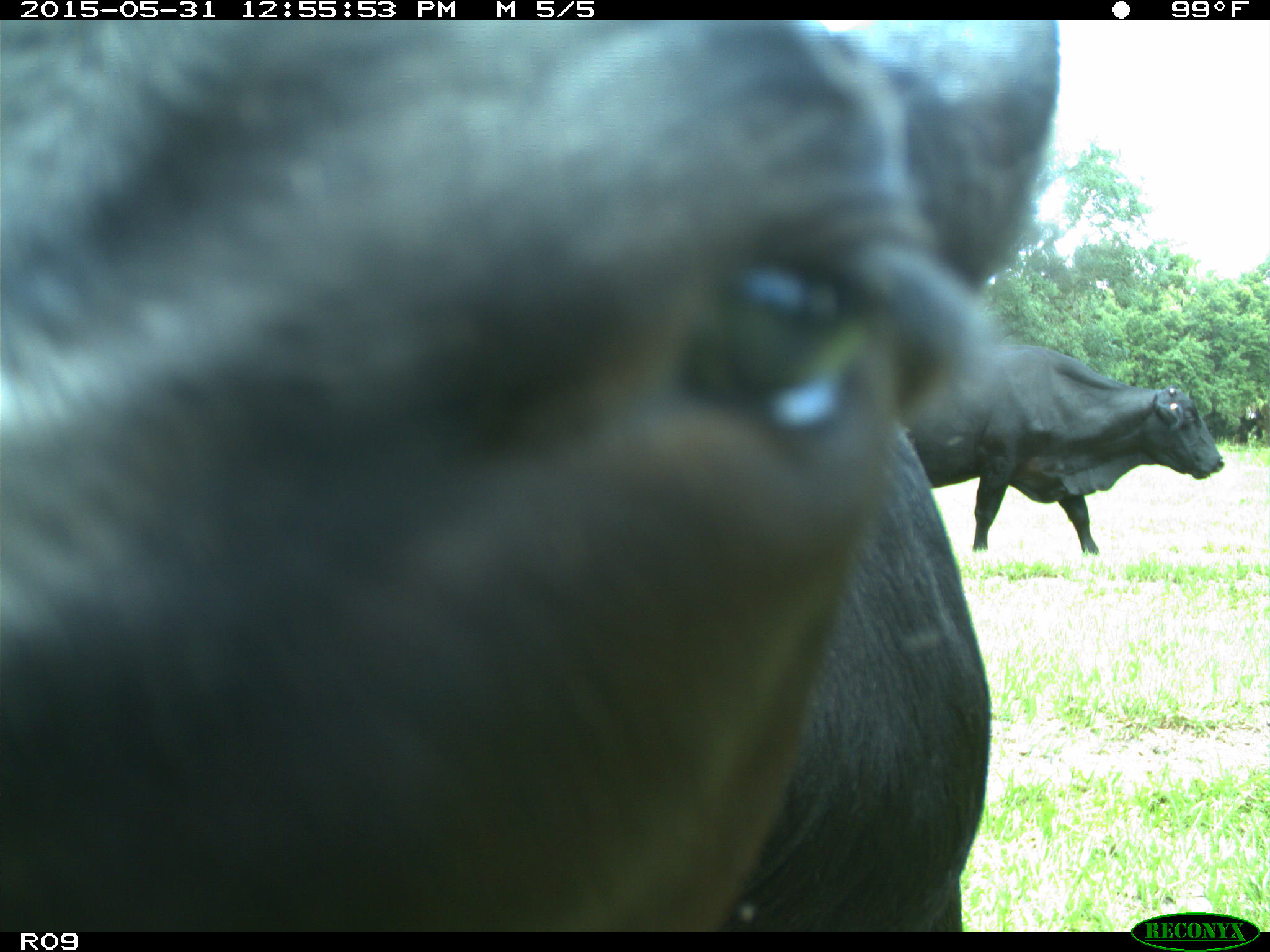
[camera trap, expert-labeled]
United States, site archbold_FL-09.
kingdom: Animalia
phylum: Chordata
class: Mammalia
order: Artiodactyla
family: Bovidae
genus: Bos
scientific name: Bos taurus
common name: domestic cow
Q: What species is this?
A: Bos taurus (domestic cow).